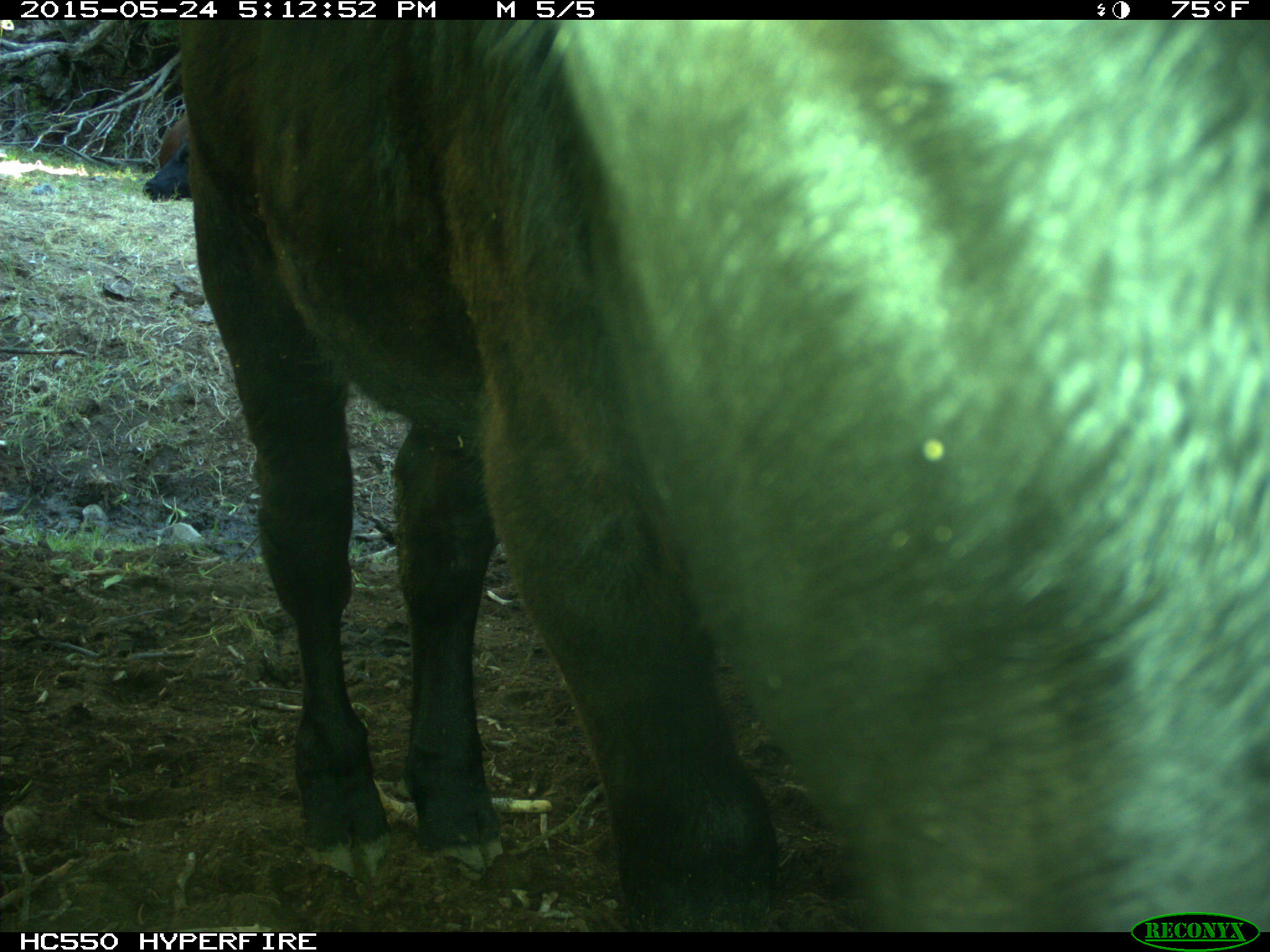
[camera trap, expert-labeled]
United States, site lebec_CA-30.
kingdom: Animalia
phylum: Chordata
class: Mammalia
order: Artiodactyla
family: Bovidae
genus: Bos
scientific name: Bos taurus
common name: domestic cow